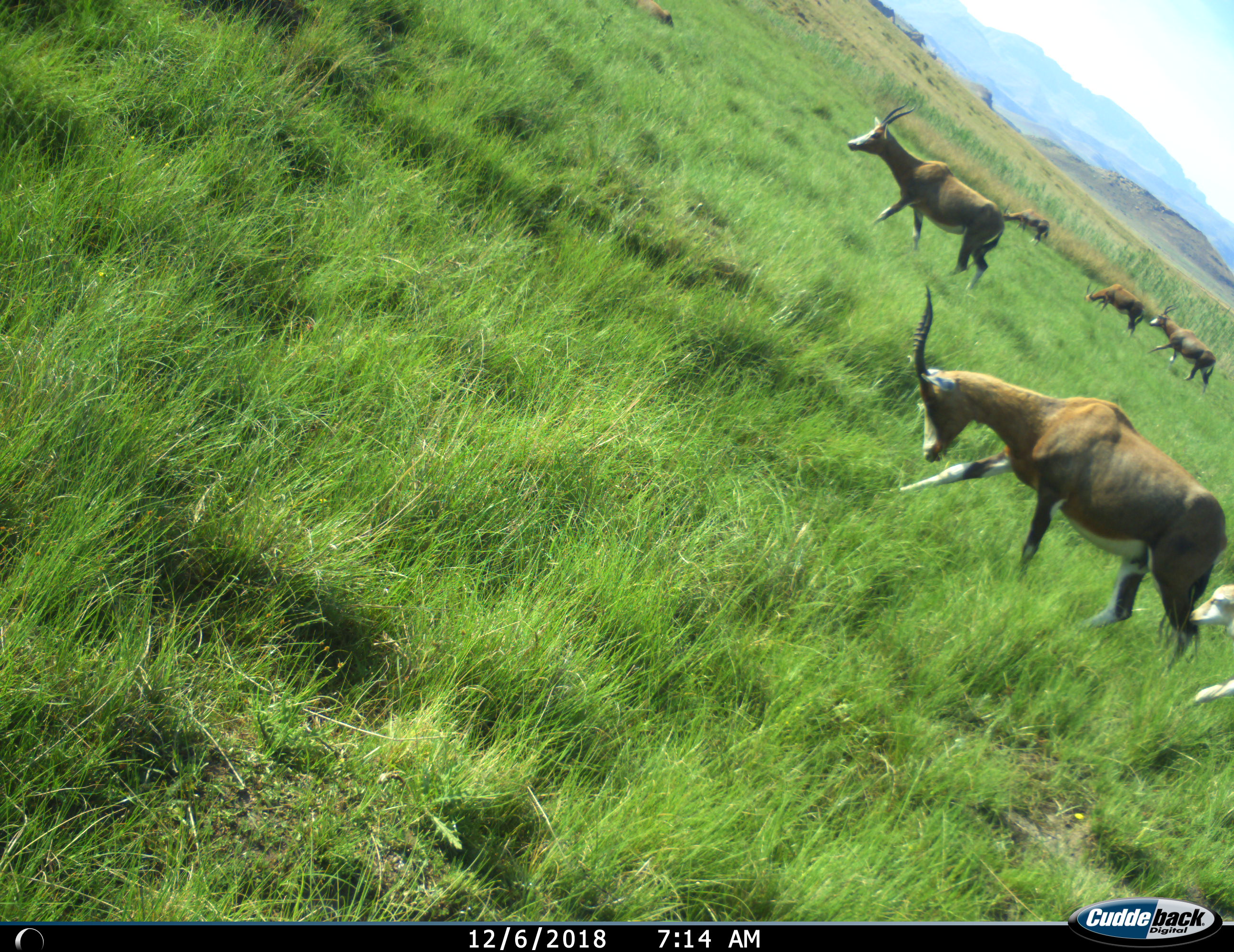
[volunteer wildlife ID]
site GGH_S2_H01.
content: unidentified animal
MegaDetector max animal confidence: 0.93